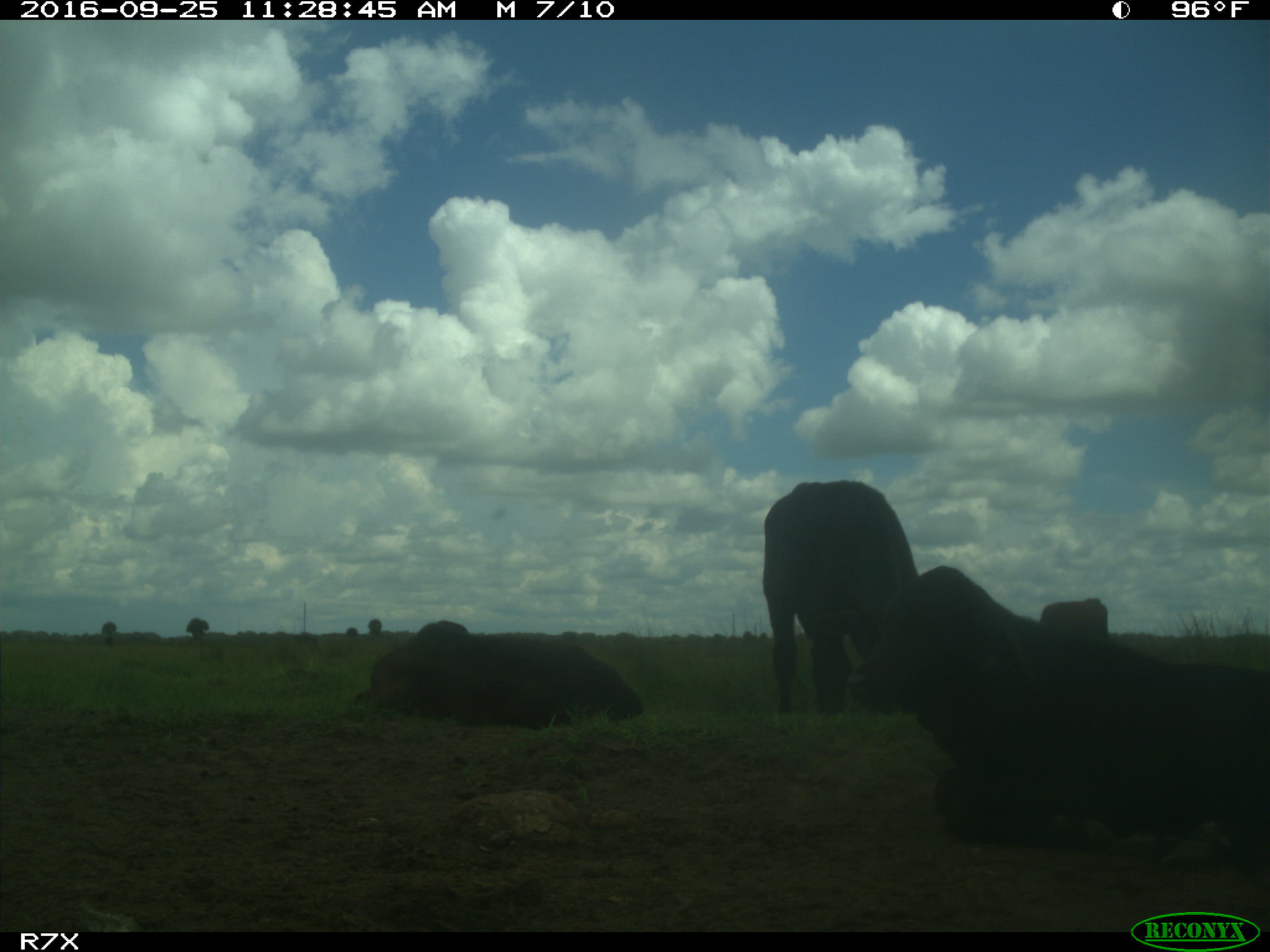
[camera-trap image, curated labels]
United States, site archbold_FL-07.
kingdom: Animalia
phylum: Chordata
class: Mammalia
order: Artiodactyla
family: Bovidae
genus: Bos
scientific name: Bos taurus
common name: domestic cow